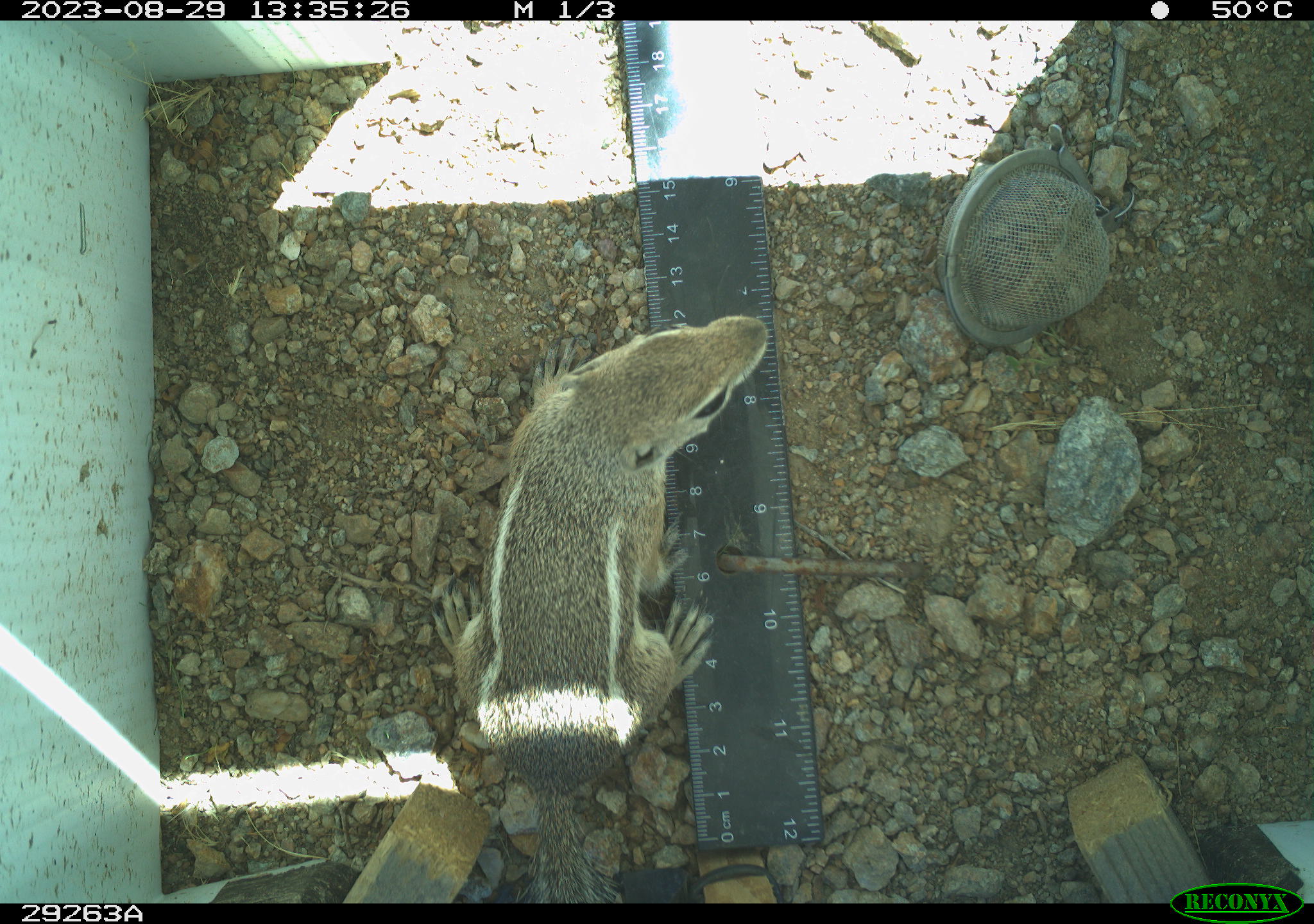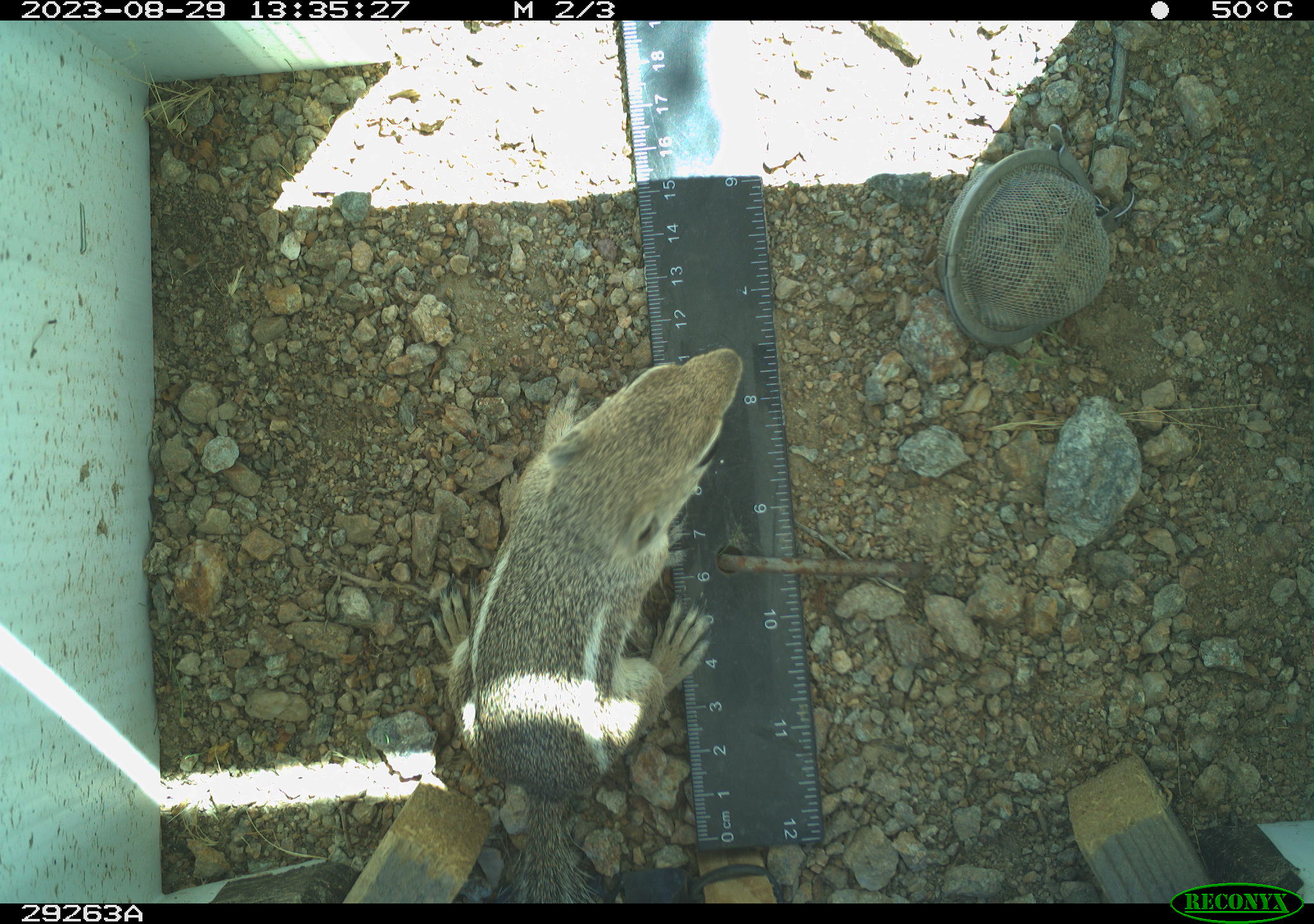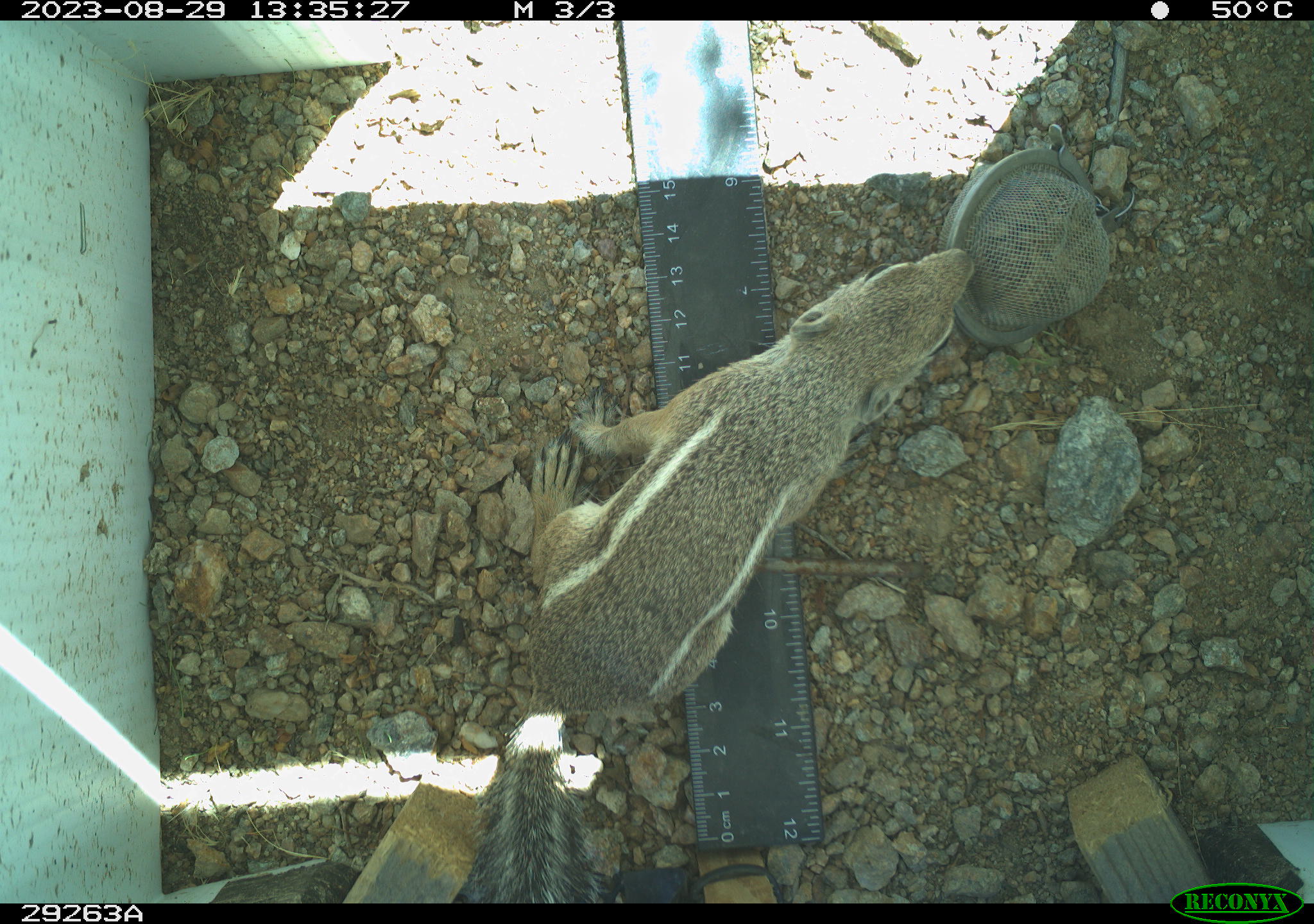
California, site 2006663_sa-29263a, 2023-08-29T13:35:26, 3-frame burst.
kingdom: Animalia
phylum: Chordata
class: Mammalia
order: Rodentia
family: Sciuridae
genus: Ammospermophilus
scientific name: Ammospermophilus leucurus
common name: white-tailed antelope squirrel